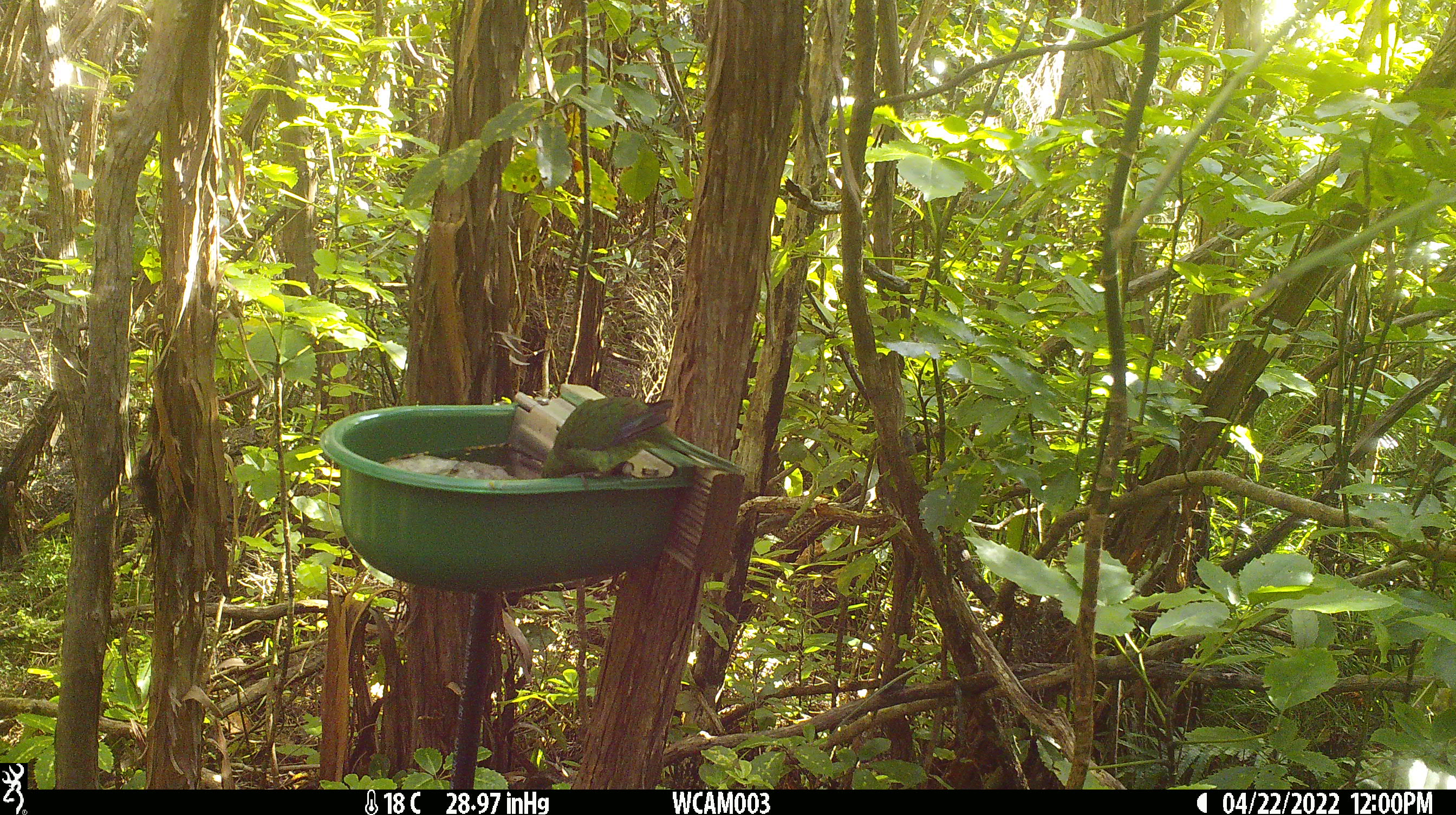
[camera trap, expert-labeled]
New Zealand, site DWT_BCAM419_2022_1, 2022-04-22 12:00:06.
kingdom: Animalia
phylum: Chordata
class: Aves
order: Psittaciformes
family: Psittaculidae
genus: Cyanoramphus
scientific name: Cyanoramphus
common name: parakeet